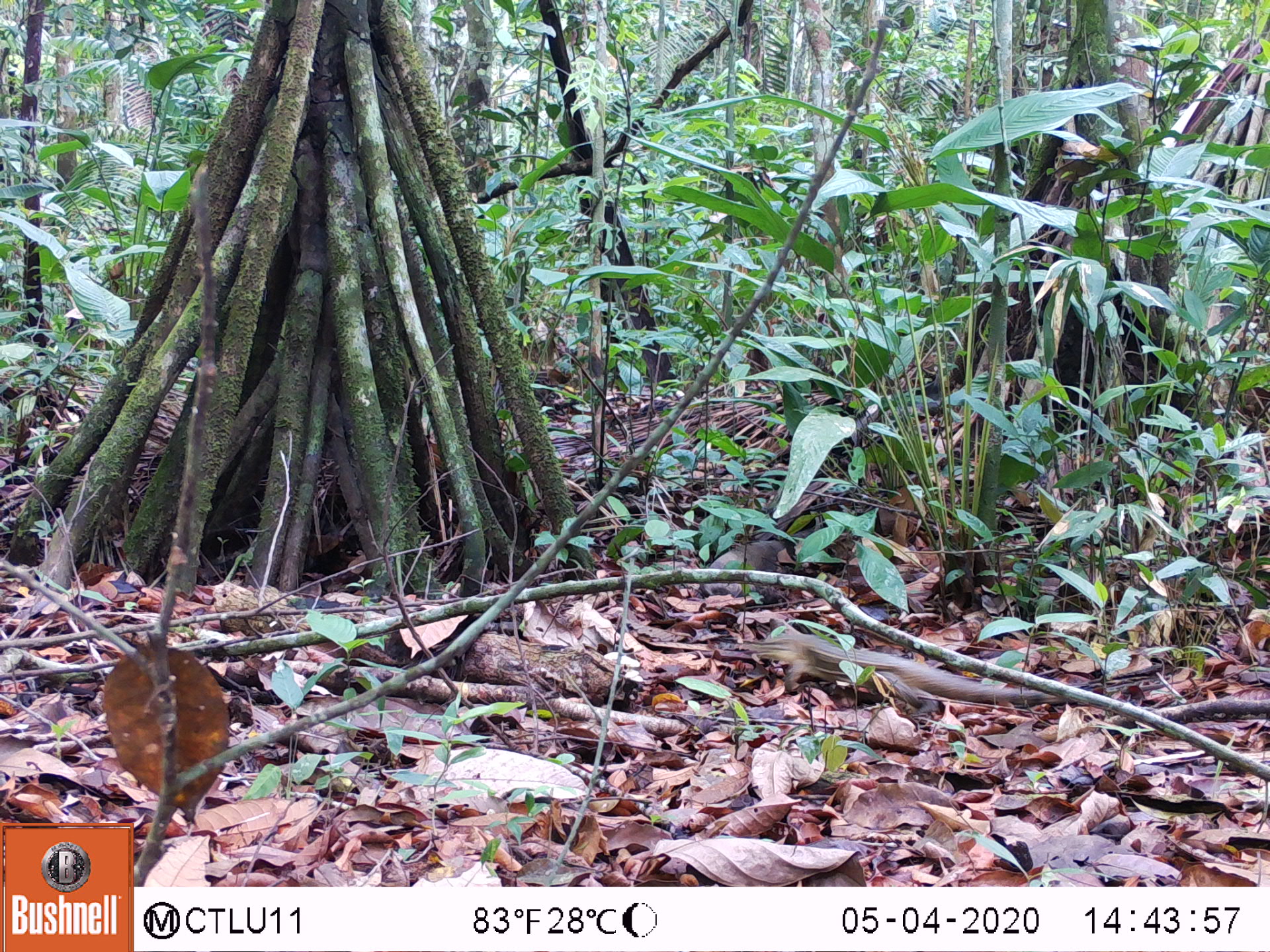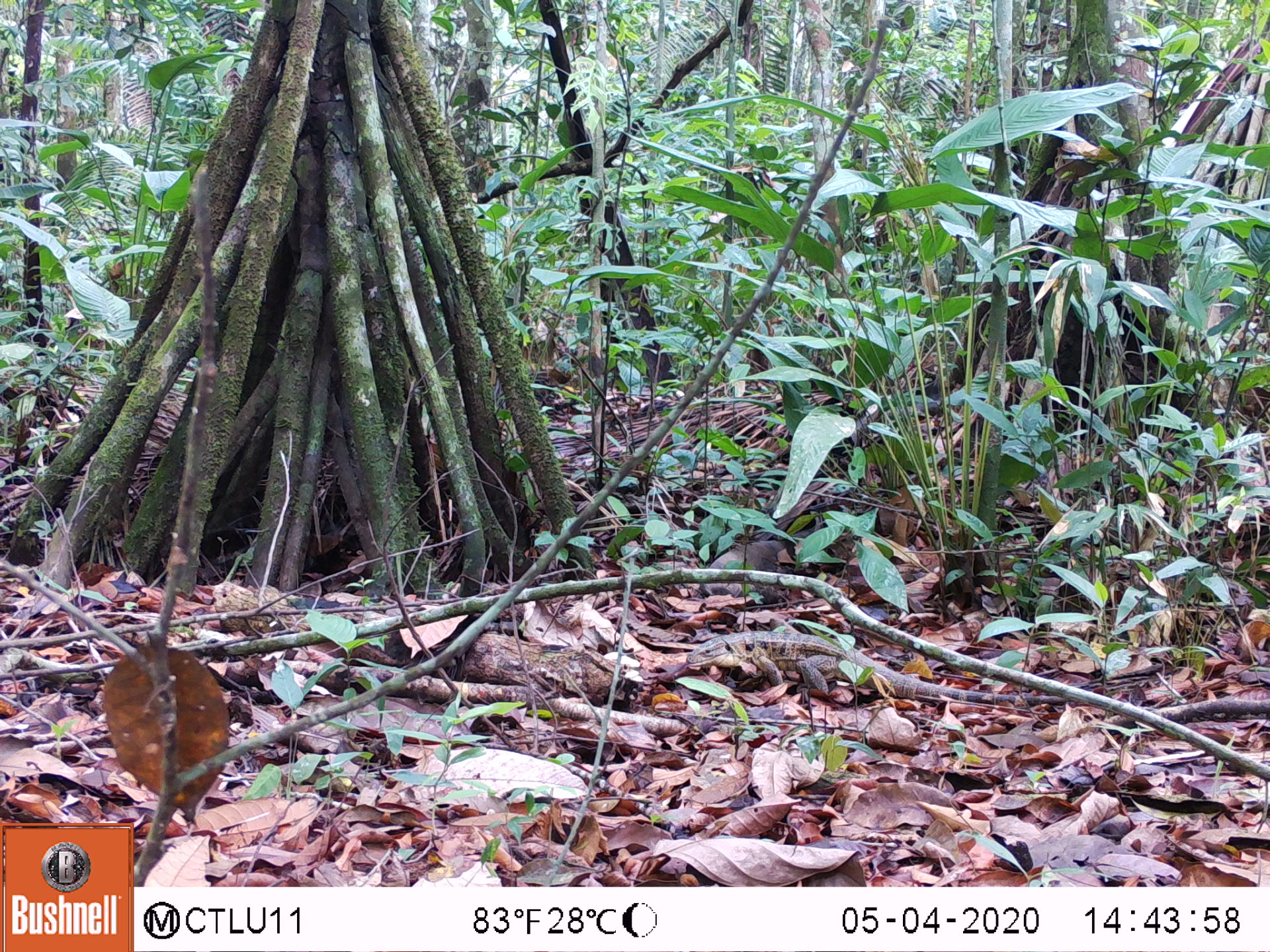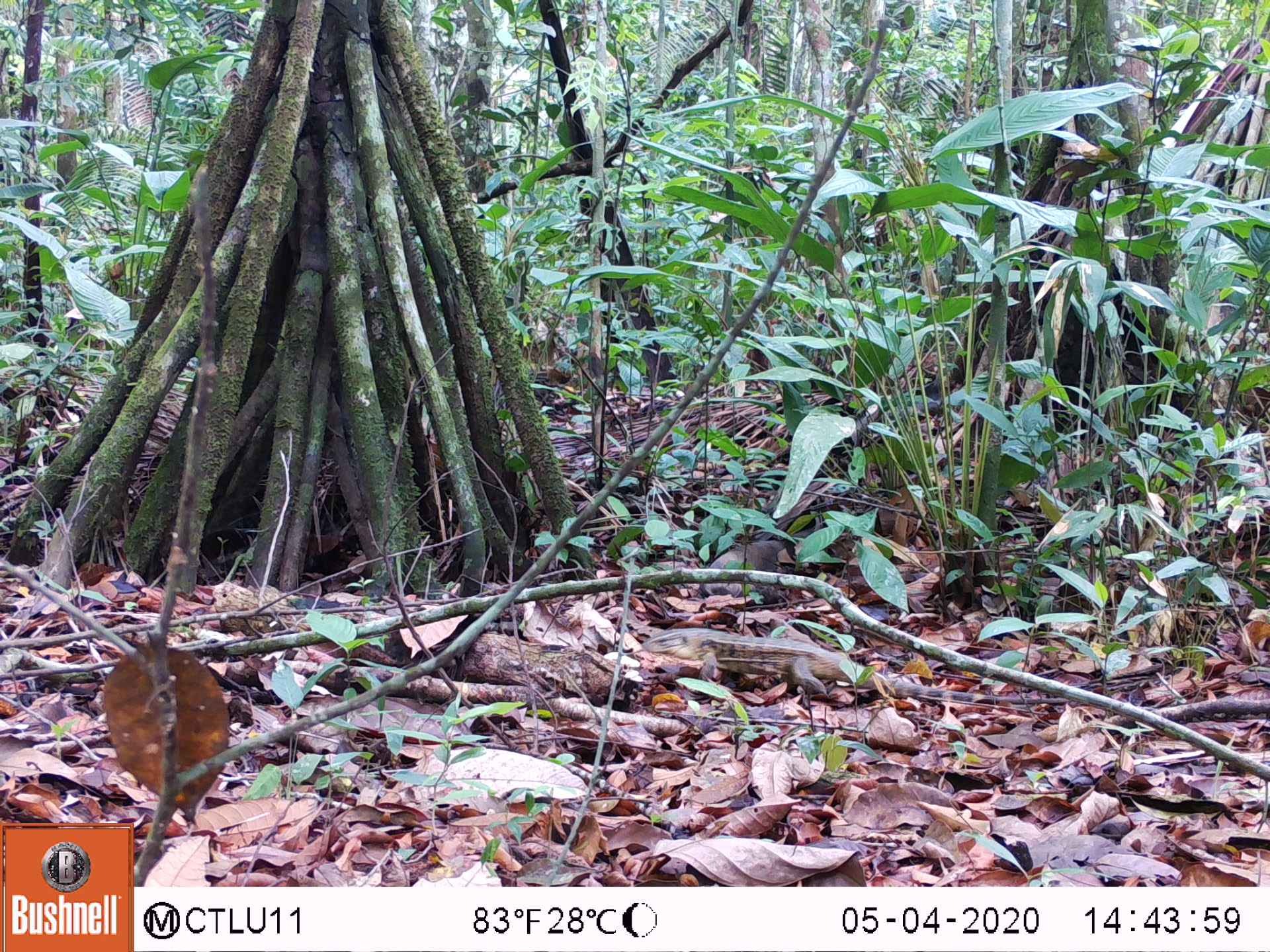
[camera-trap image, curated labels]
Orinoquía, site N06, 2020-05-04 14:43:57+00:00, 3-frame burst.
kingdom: Animalia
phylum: Chordata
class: Reptilia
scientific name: Reptilia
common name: reptile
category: unknown reptile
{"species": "unknown reptile (reptile) (Reptilia)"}